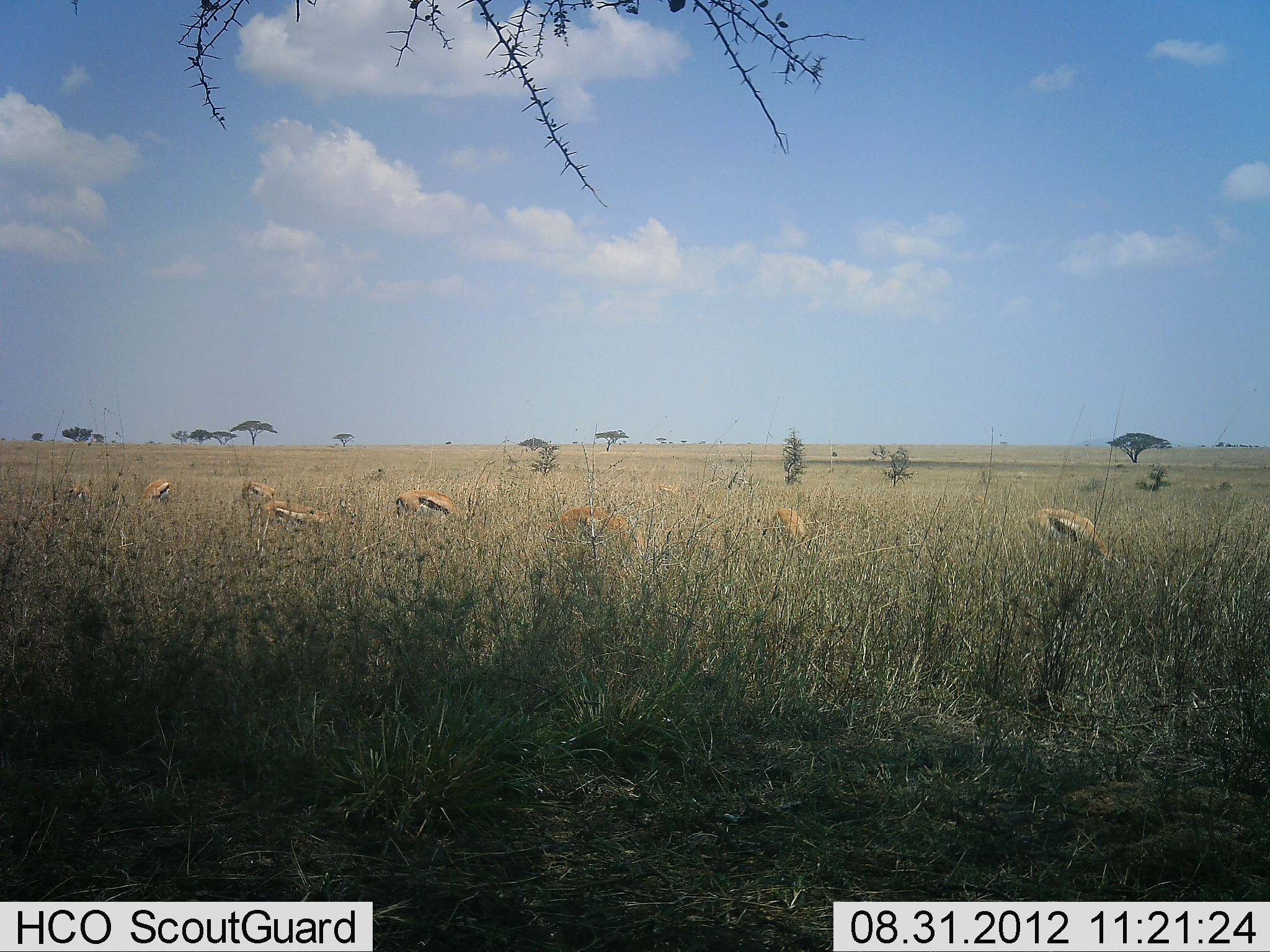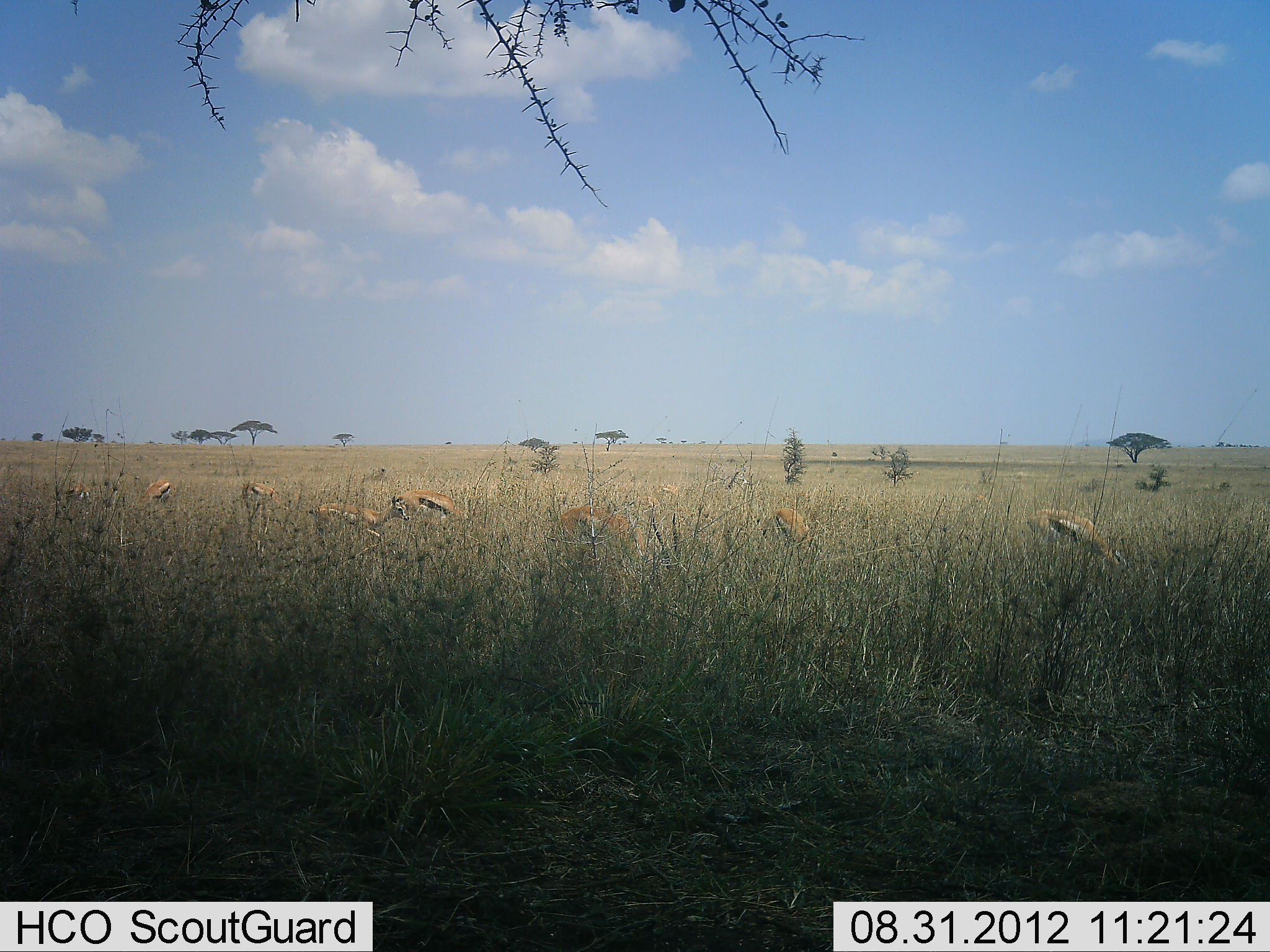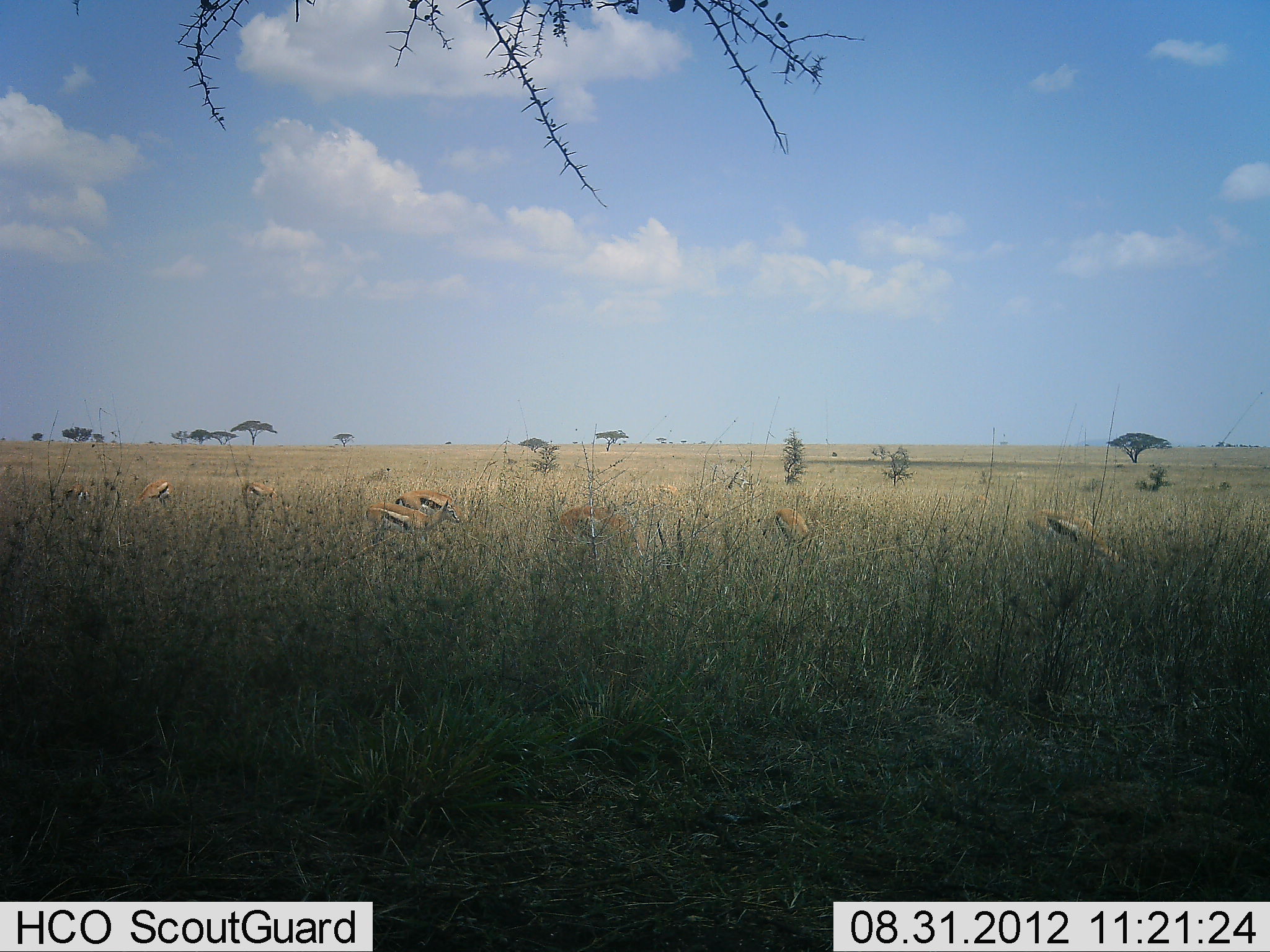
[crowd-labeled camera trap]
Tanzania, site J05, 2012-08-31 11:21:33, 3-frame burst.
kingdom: Animalia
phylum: Chordata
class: Mammalia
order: Artiodactyla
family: Bovidae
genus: Eudorcas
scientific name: Eudorcas thomsonii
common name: thomson's gazelle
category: gazellethomsons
Gazellethomsons (thomson's gazelle) (Eudorcas thomsonii), count 8. Behavior (volunteer vote fractions): standing 36%, resting 9%, moving 73%, interacting 0%. Young present (vote fraction): 0%. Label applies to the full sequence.